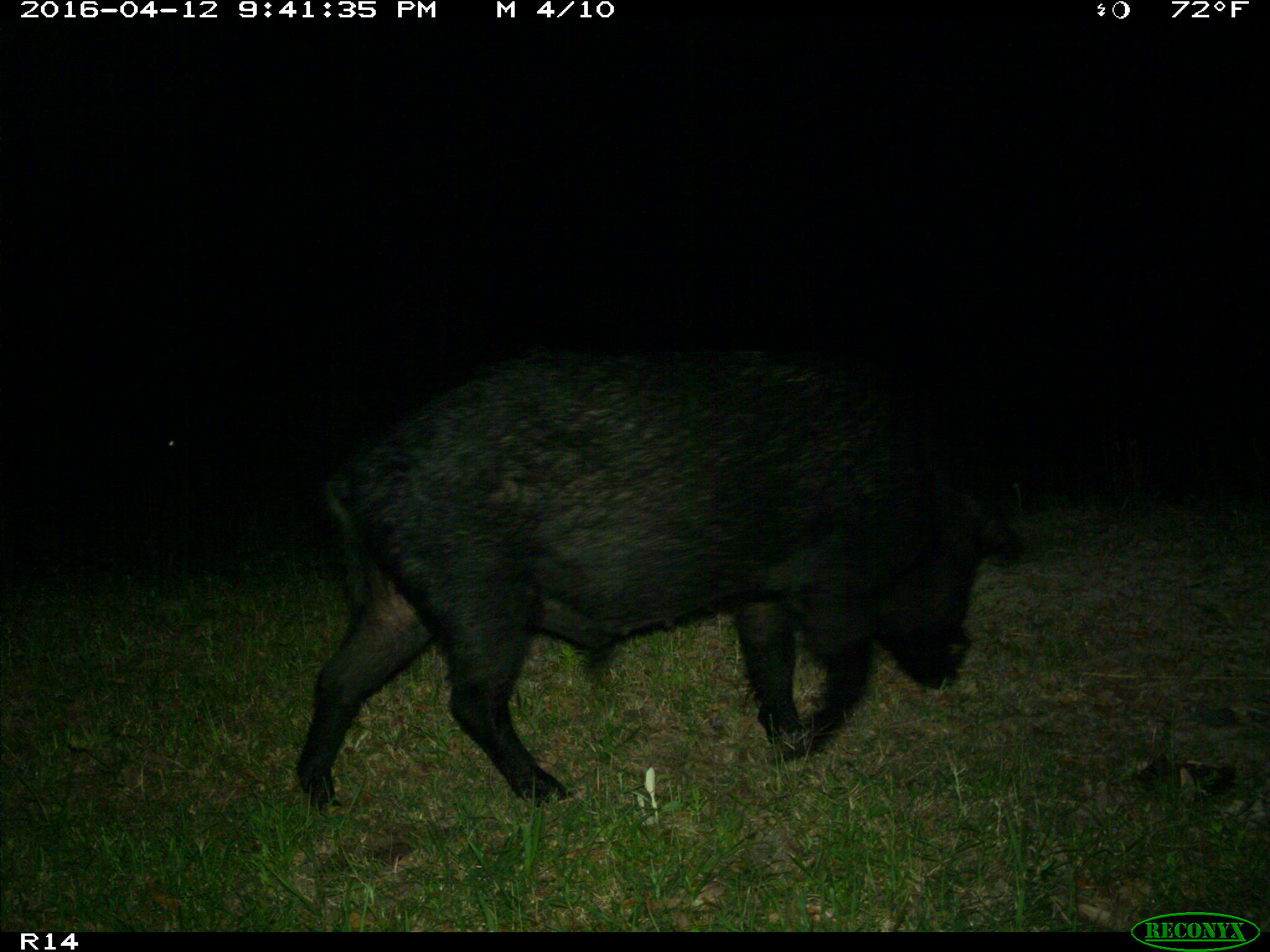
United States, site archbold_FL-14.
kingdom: Animalia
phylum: Chordata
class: Mammalia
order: Artiodactyla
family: Suidae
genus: Sus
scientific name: Sus scrofa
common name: wild boar